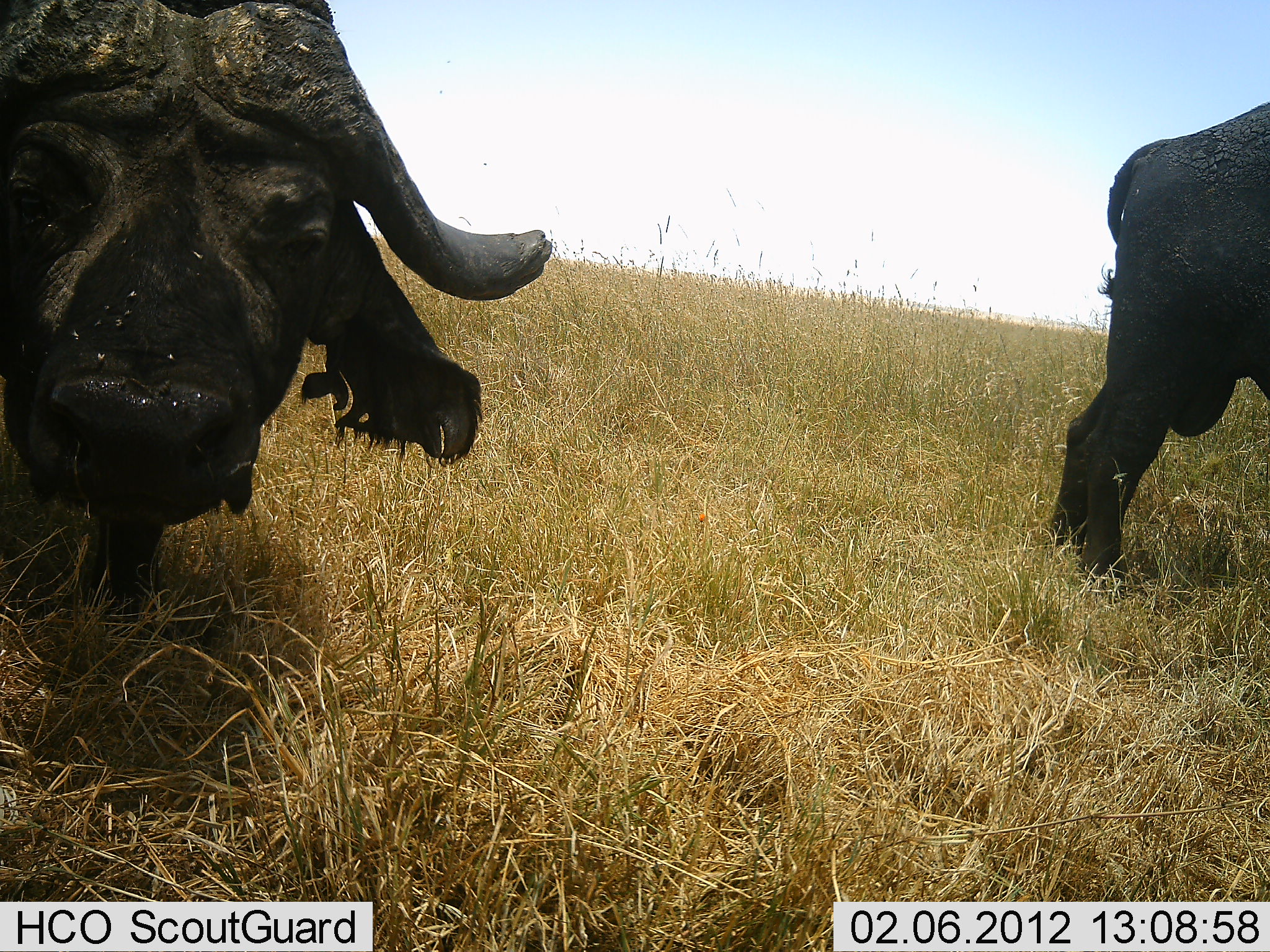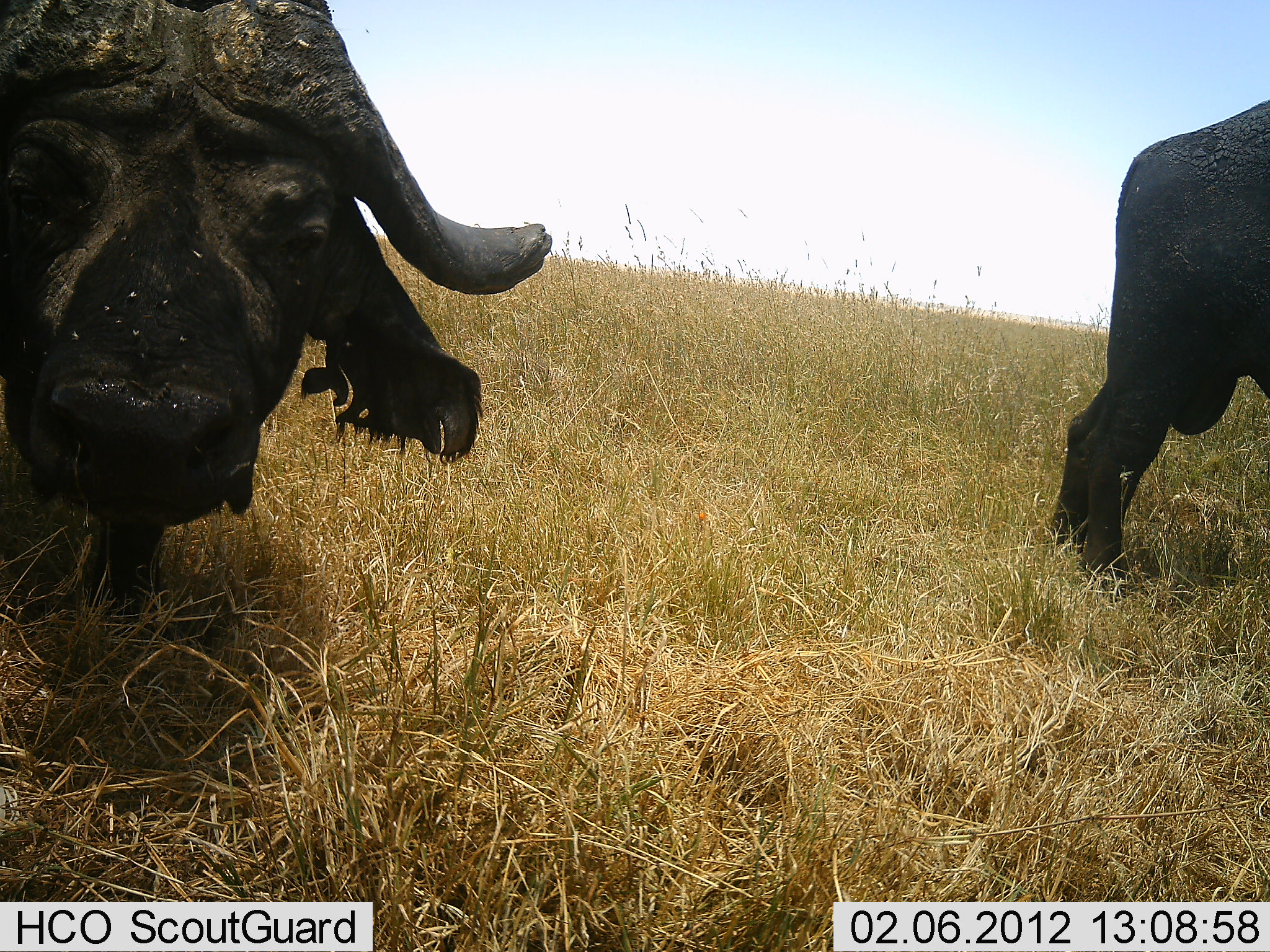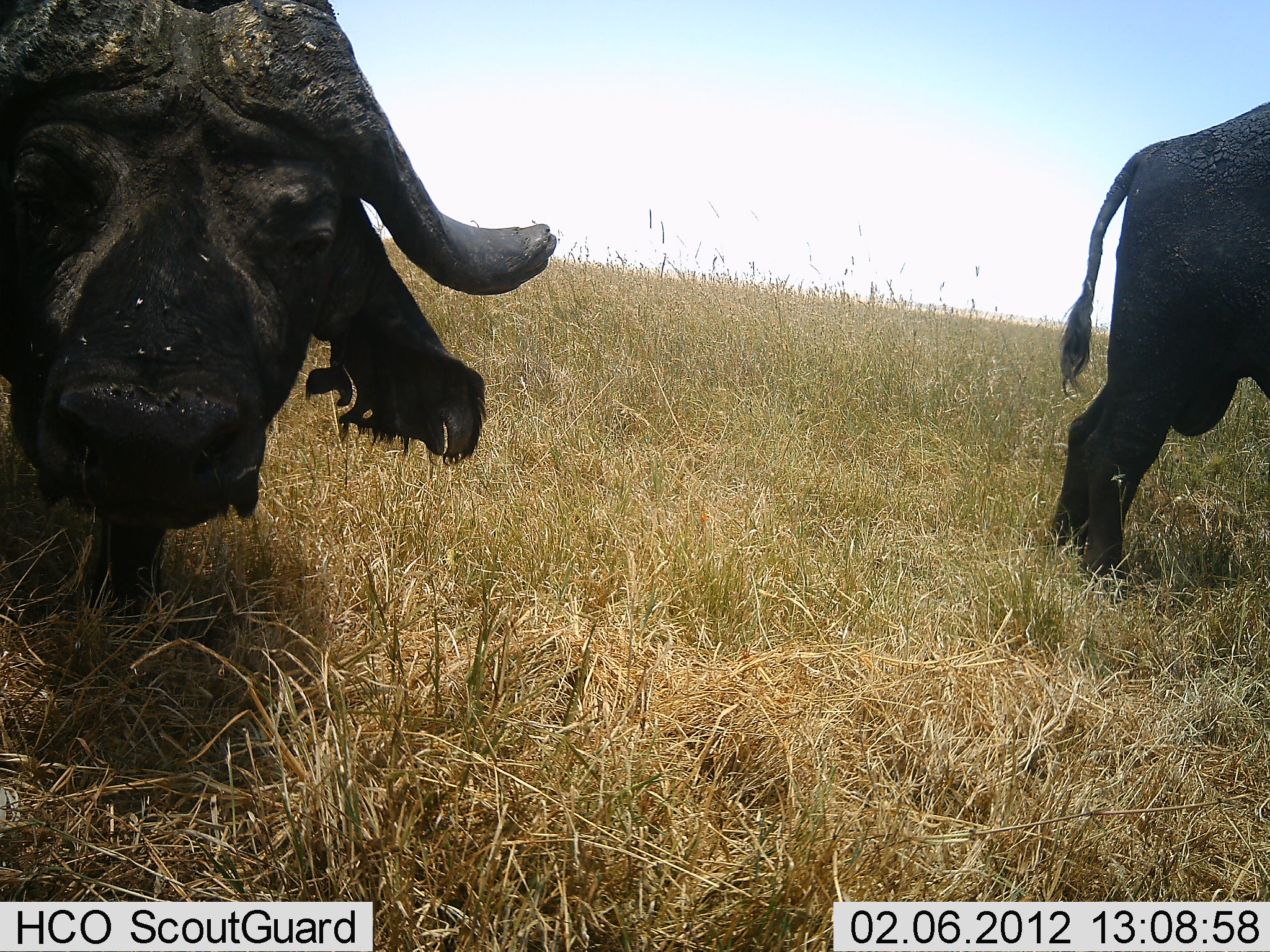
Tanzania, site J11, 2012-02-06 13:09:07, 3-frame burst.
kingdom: Animalia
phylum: Chordata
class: Mammalia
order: Artiodactyla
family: Bovidae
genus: Syncerus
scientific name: Syncerus caffer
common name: cape buffalo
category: buffalo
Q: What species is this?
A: Buffalo (cape buffalo) (Syncerus caffer).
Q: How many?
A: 2.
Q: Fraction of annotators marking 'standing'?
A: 100%.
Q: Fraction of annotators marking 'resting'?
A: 0%.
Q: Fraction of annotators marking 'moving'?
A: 0%.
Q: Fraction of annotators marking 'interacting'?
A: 0%.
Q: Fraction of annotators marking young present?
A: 0%.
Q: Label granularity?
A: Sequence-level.